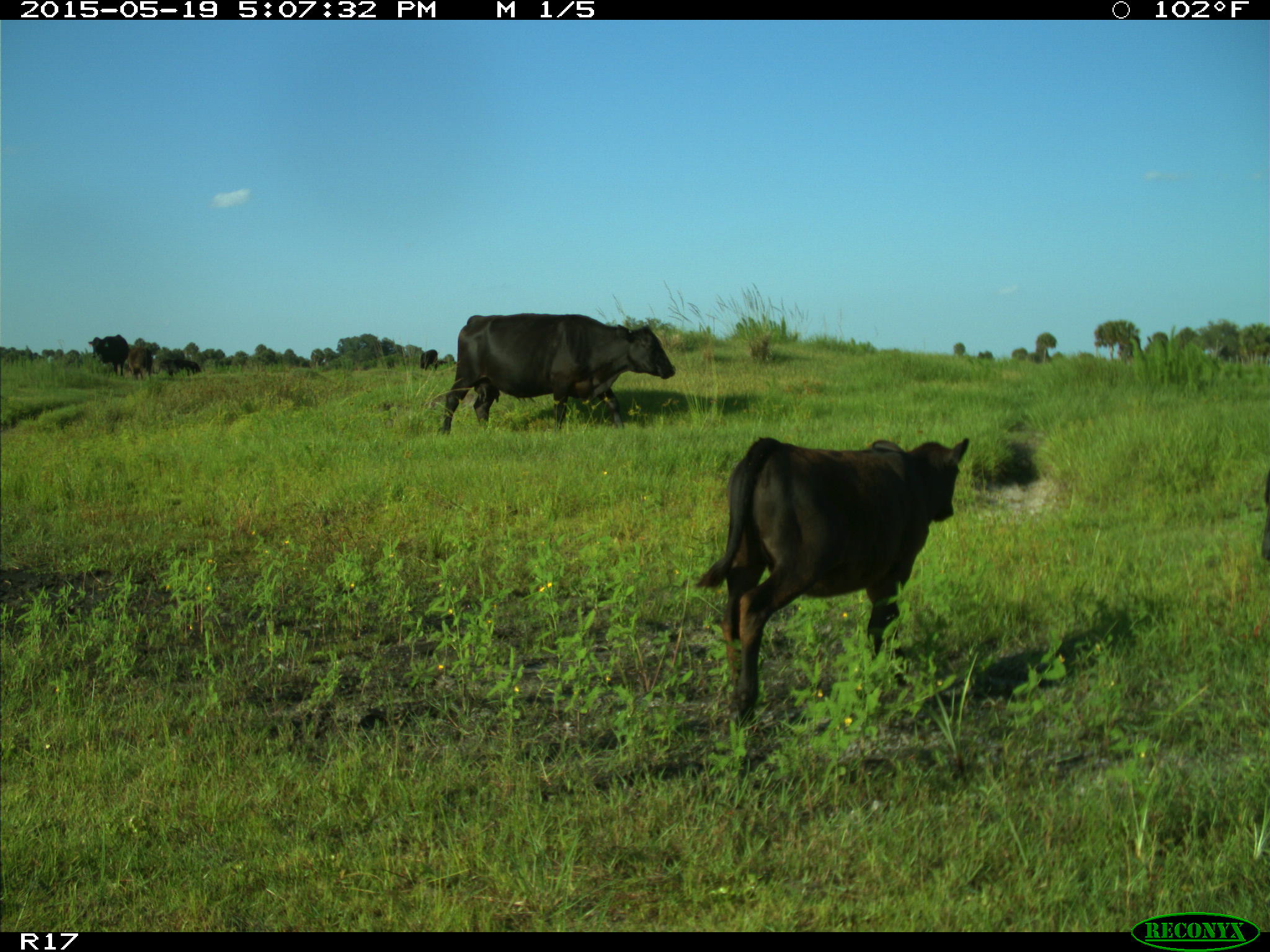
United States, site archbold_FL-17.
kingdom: Animalia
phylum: Chordata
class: Mammalia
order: Artiodactyla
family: Bovidae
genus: Bos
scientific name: Bos taurus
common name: domestic cow